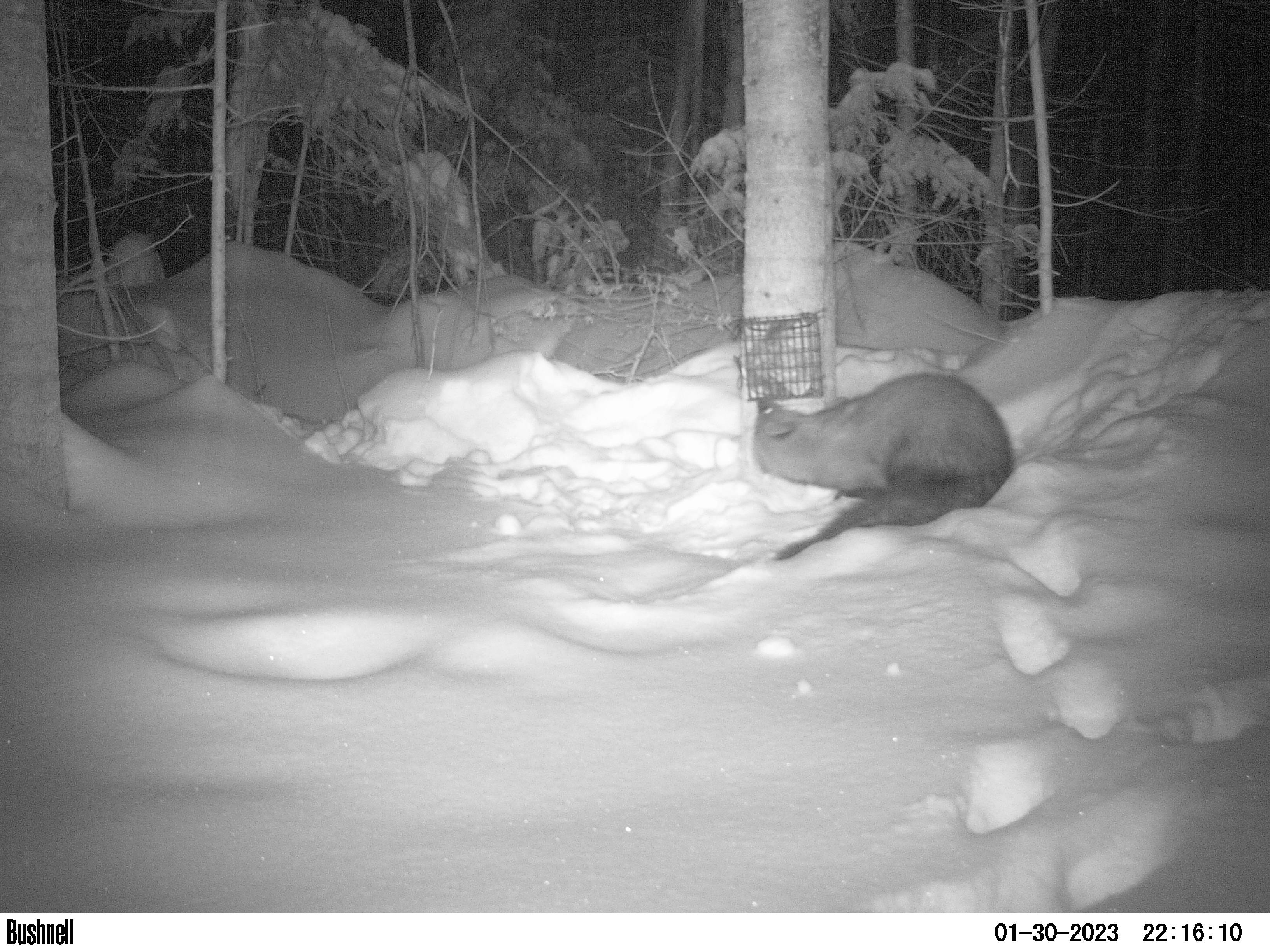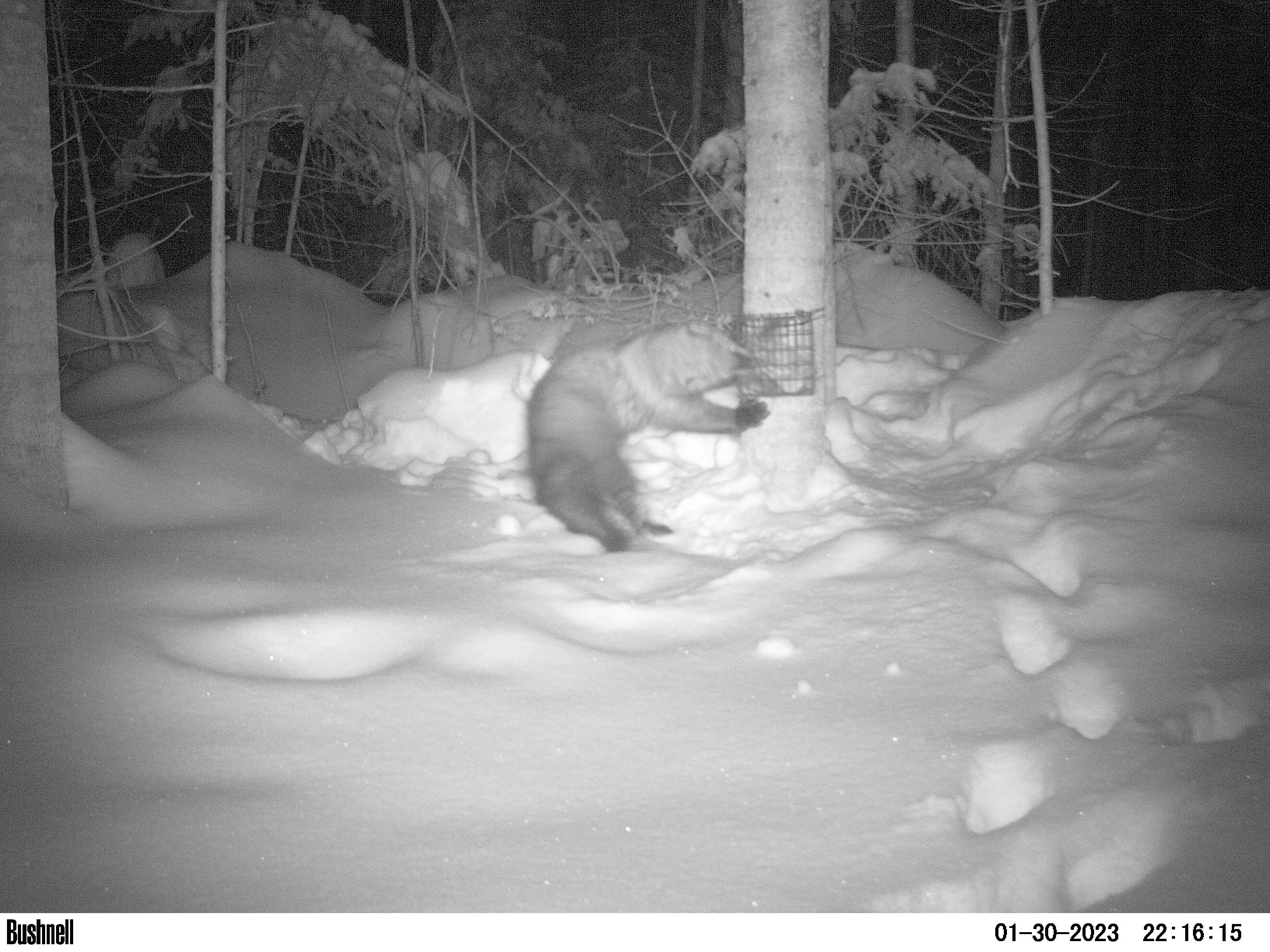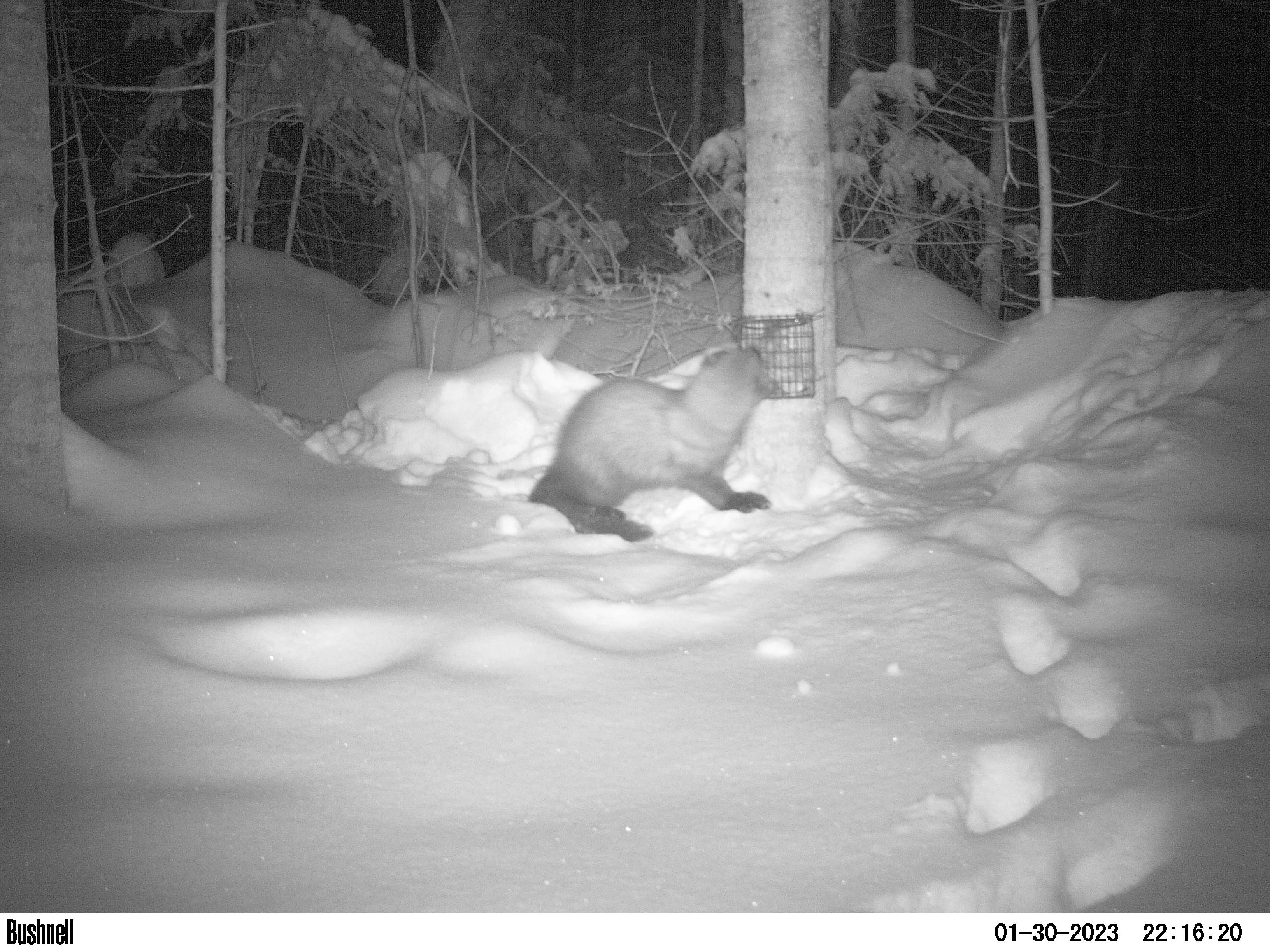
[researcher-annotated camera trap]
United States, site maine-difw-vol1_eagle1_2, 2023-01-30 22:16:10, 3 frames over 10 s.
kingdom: Animalia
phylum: Chordata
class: Mammalia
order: Carnivora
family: Mustelidae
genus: Pekania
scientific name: Pekania pennanti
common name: fisher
Fisher (Pekania pennanti).